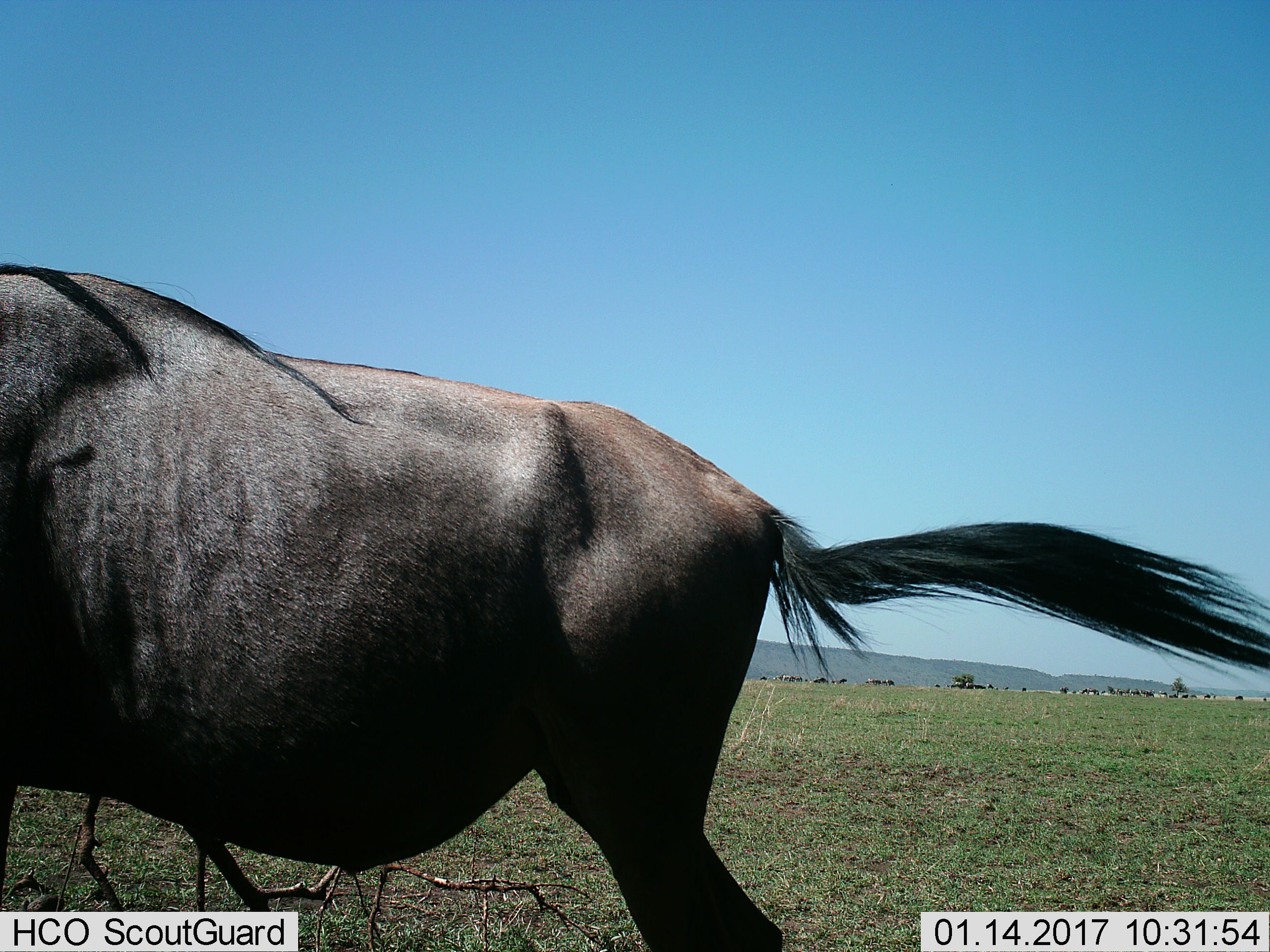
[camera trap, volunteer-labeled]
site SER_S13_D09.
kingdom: Animalia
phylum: Chordata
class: Mammalia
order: Artiodactyla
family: Bovidae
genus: Connochaetes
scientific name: Connochaetes taurinus taurinus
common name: blue wildebeest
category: wildebeestblue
Wildebeestblue (blue wildebeest) (Connochaetes taurinus taurinus), count 1. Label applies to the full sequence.